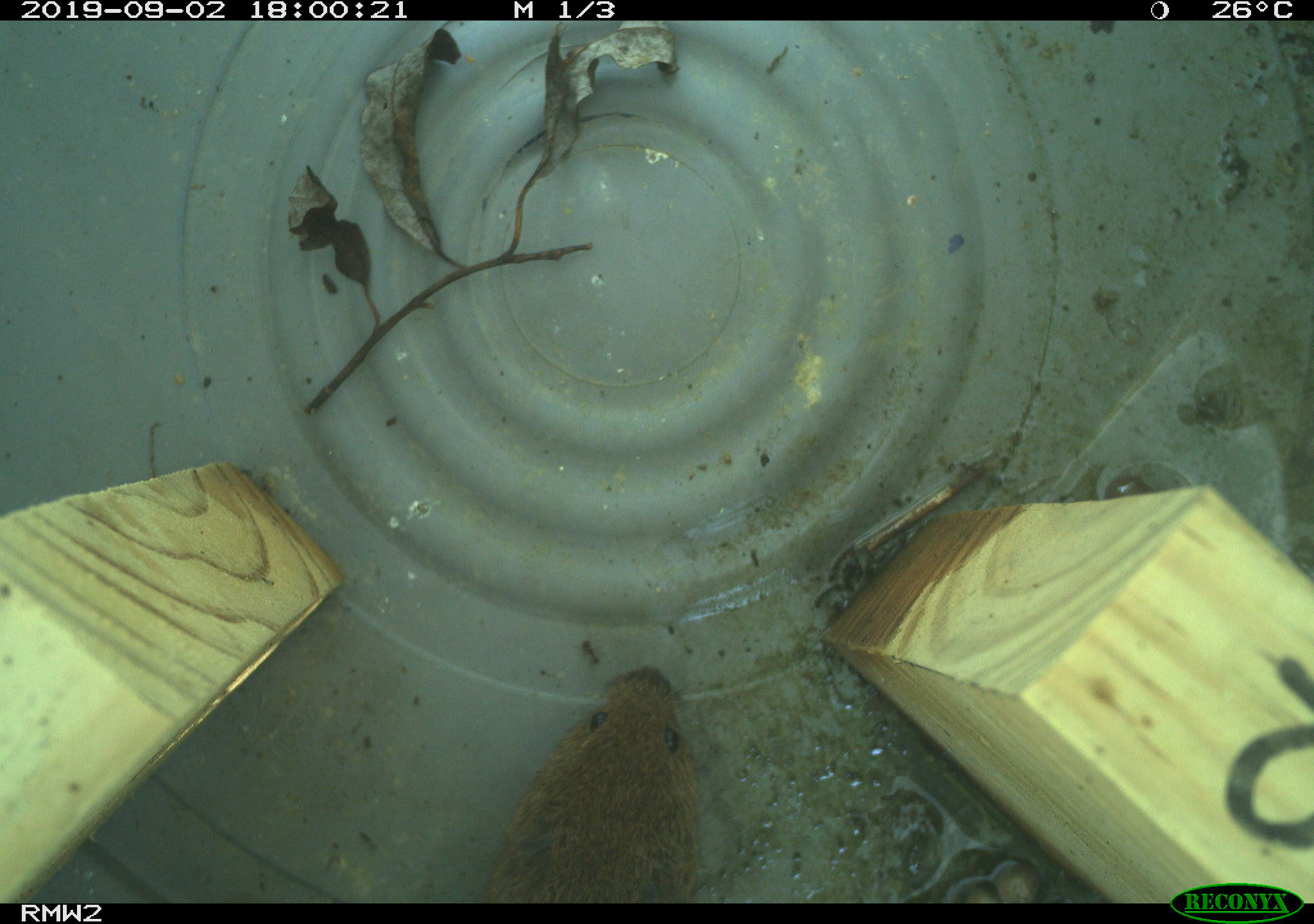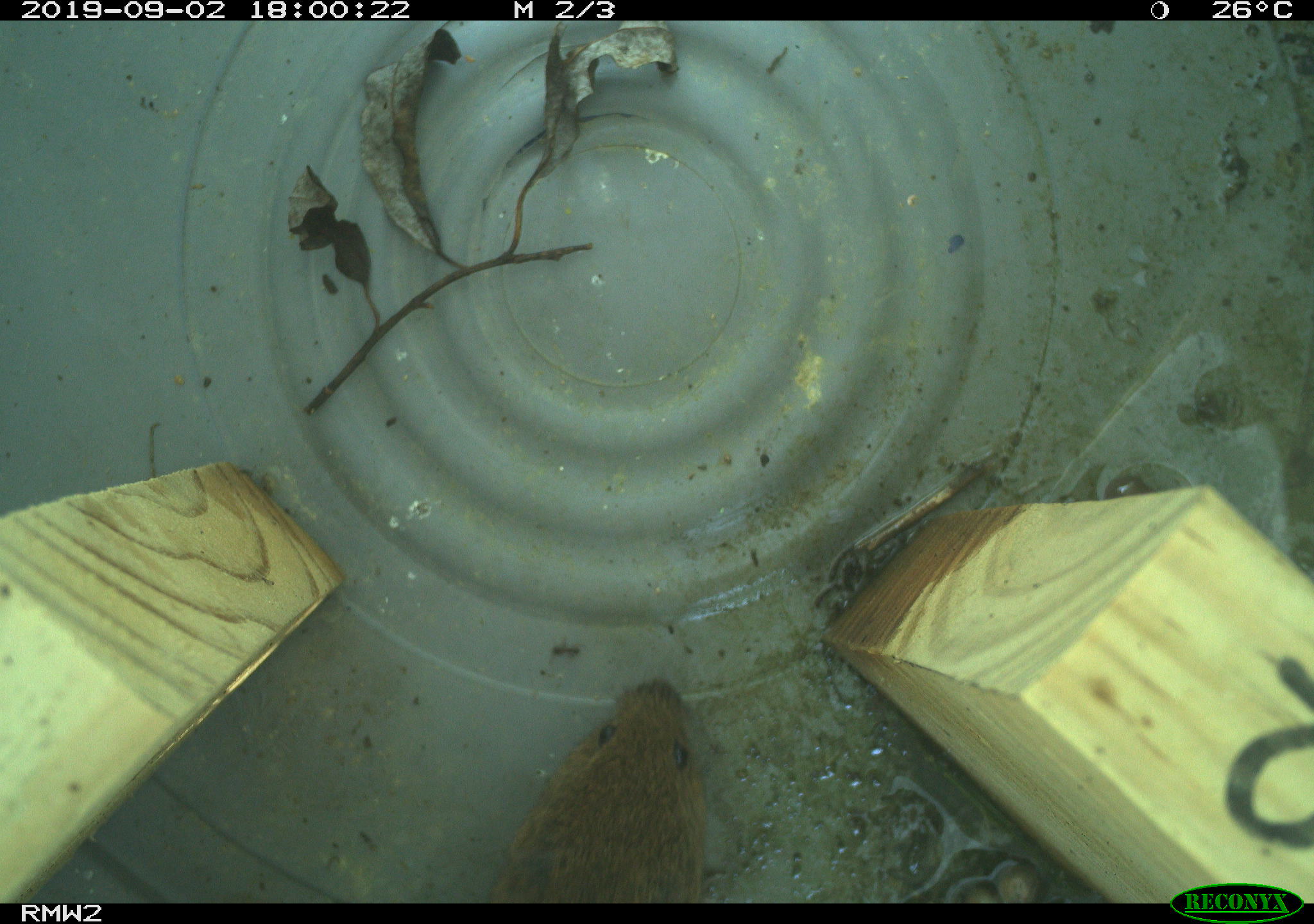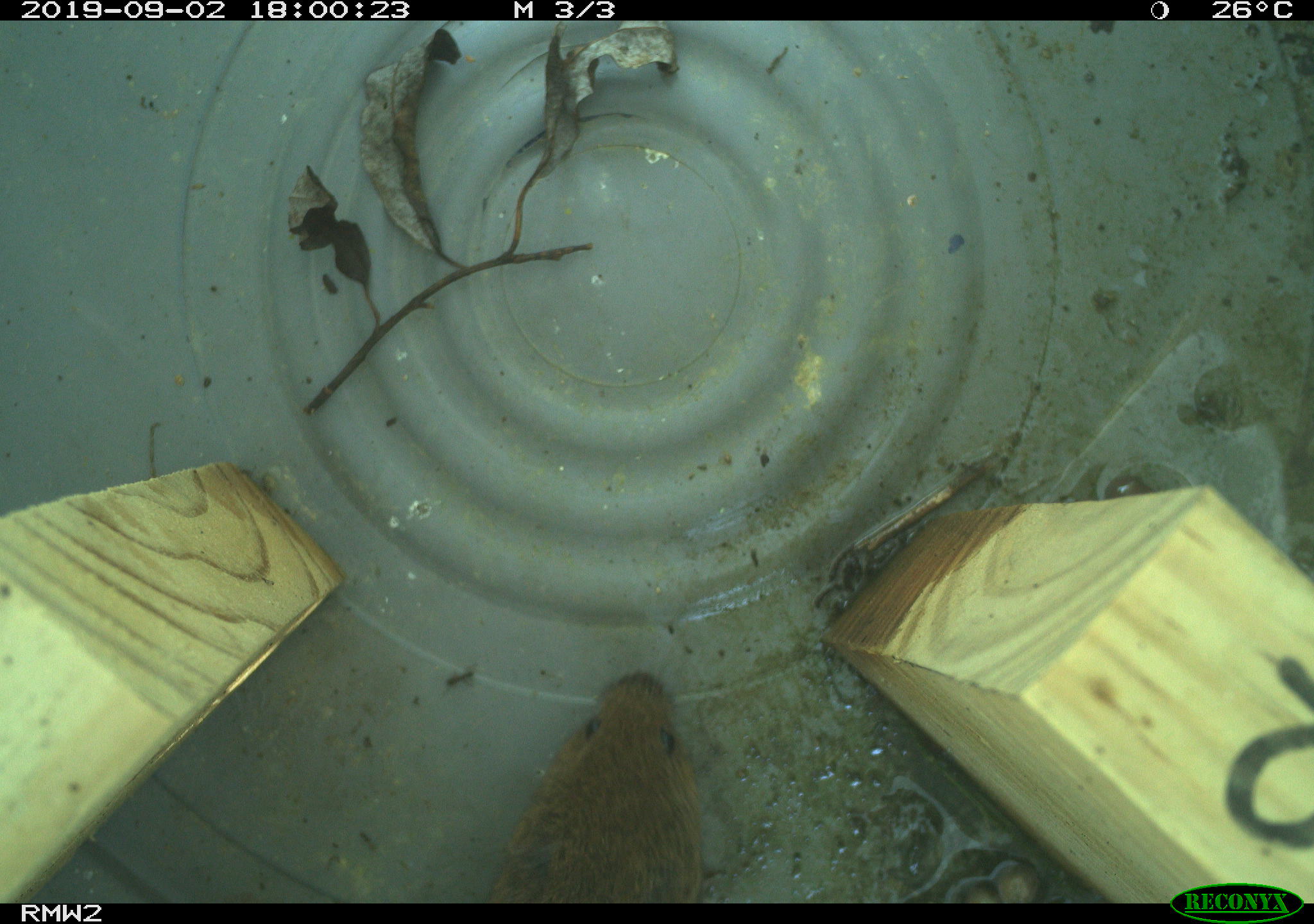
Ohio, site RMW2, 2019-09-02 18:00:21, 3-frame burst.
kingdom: Animalia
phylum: Chordata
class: Mammalia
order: Rodentia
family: Cricetidae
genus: Microtus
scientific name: Microtus pennsylvanicus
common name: meadow vole